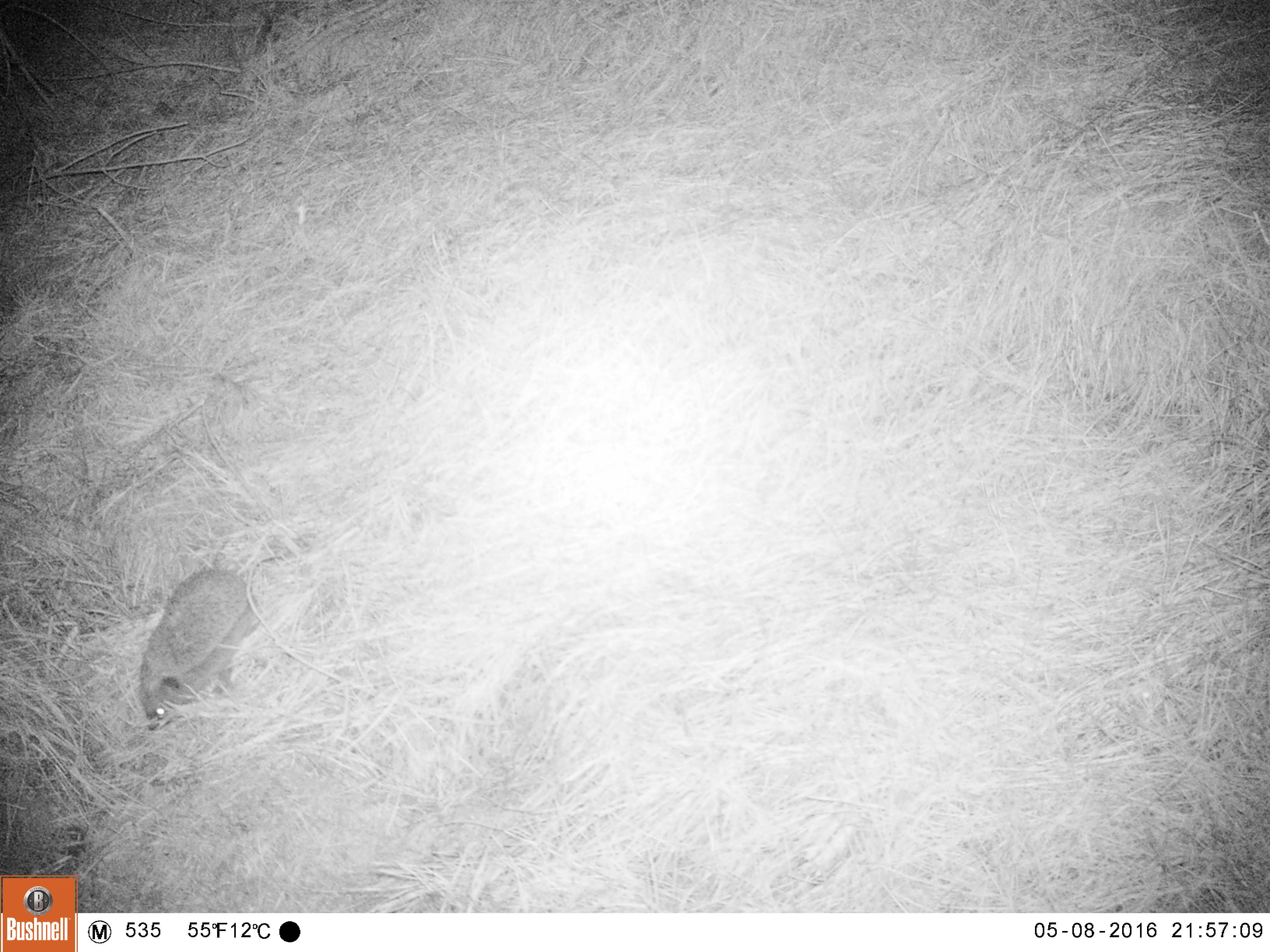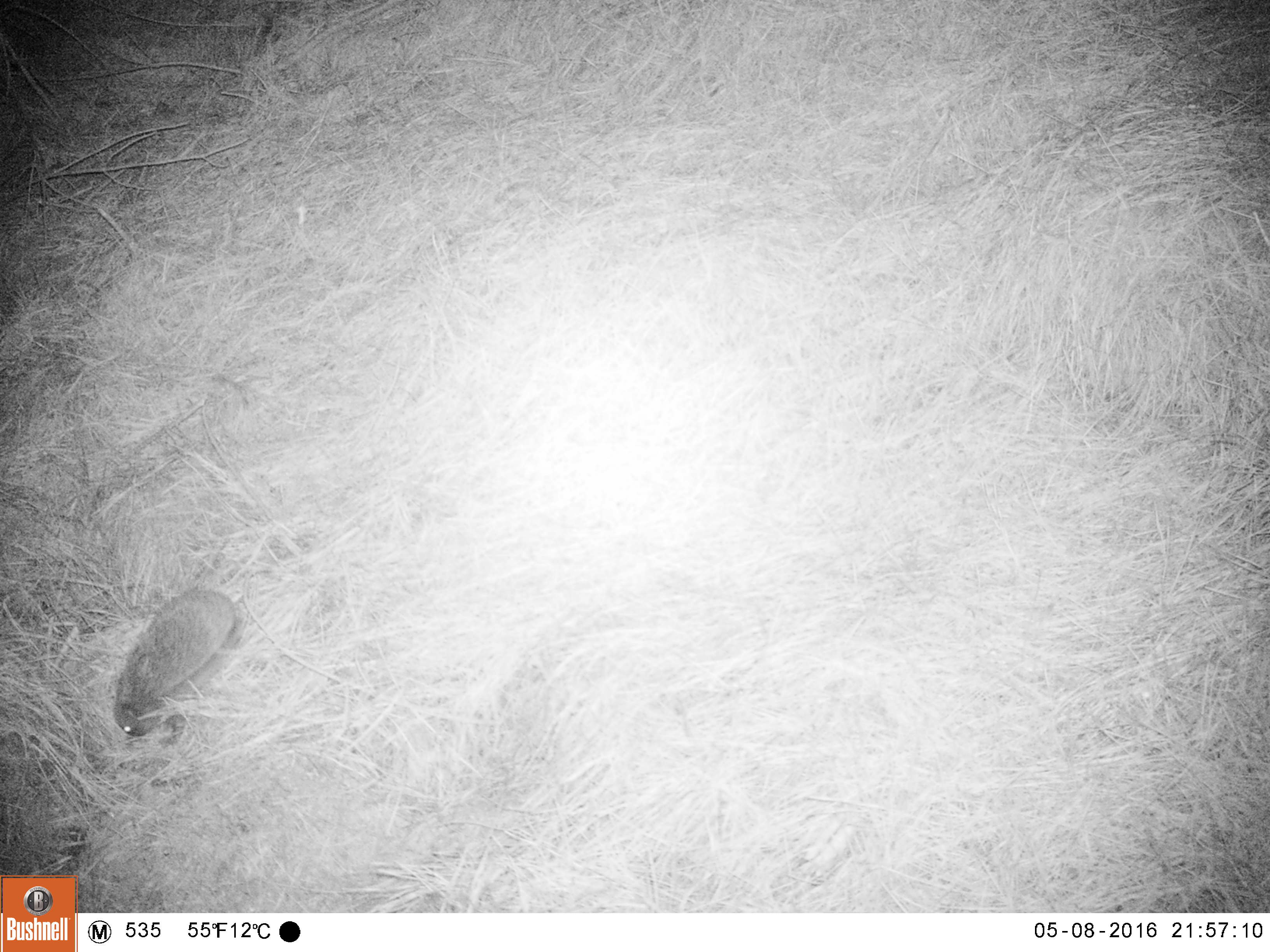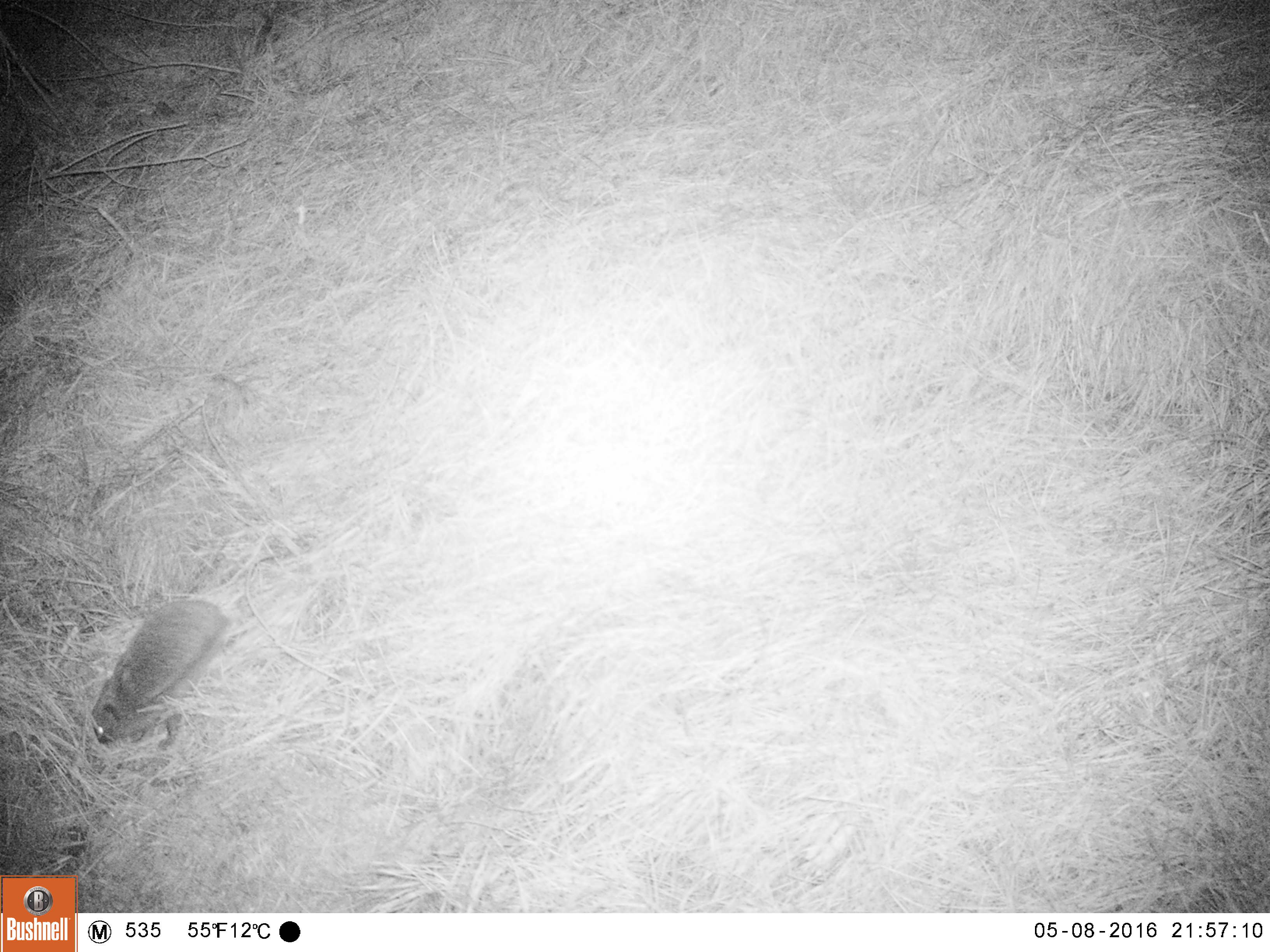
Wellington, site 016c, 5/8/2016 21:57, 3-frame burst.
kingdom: Animalia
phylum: Chordata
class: Mammalia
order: Eulipotyphla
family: Erinaceidae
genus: Erinaceus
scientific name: Erinaceus europaeus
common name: hedgehog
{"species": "hedgehog (Erinaceus europaeus)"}